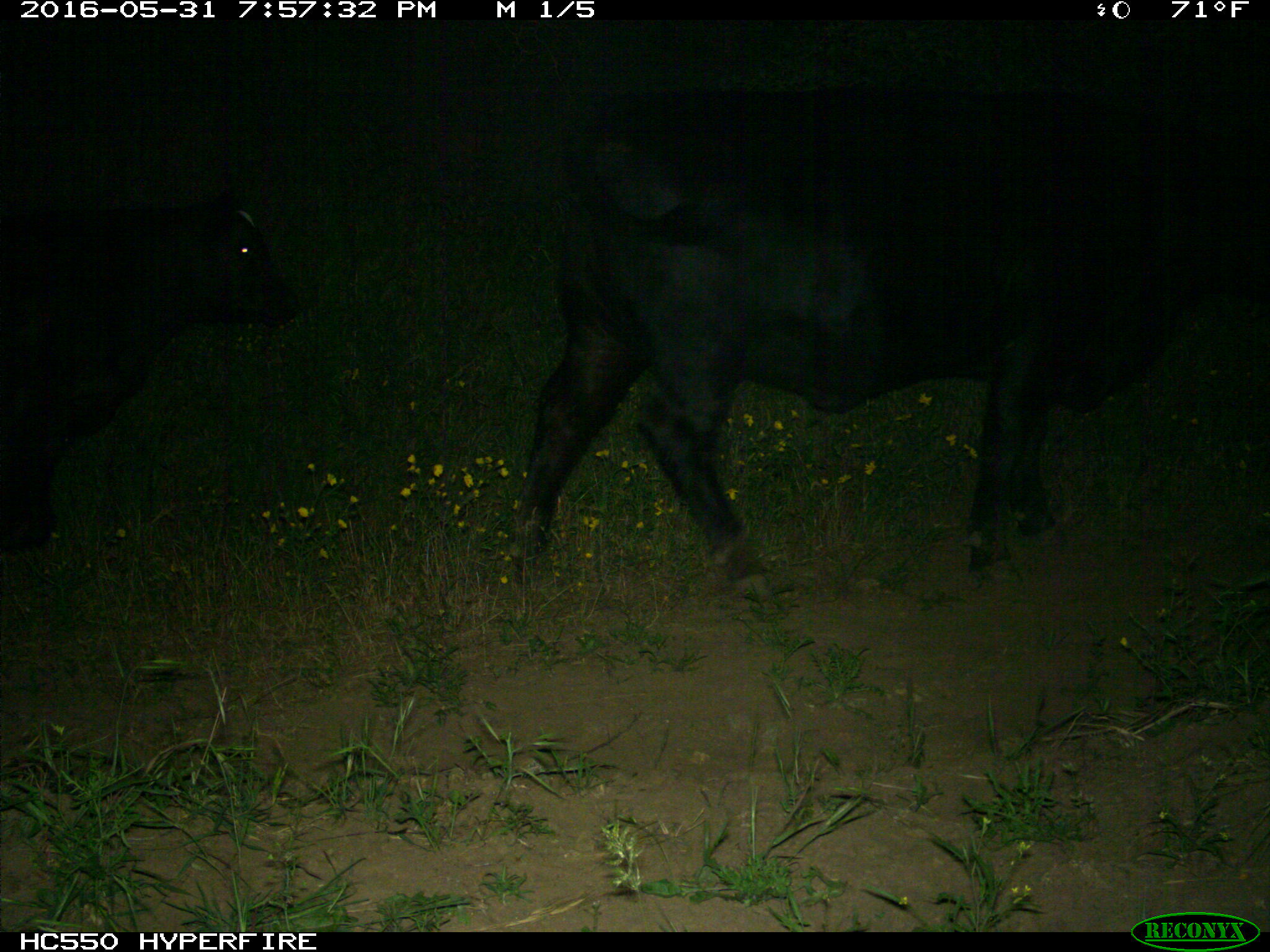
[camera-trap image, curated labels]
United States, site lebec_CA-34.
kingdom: Animalia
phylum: Chordata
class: Mammalia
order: Artiodactyla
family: Bovidae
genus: Bos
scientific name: Bos taurus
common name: domestic cow